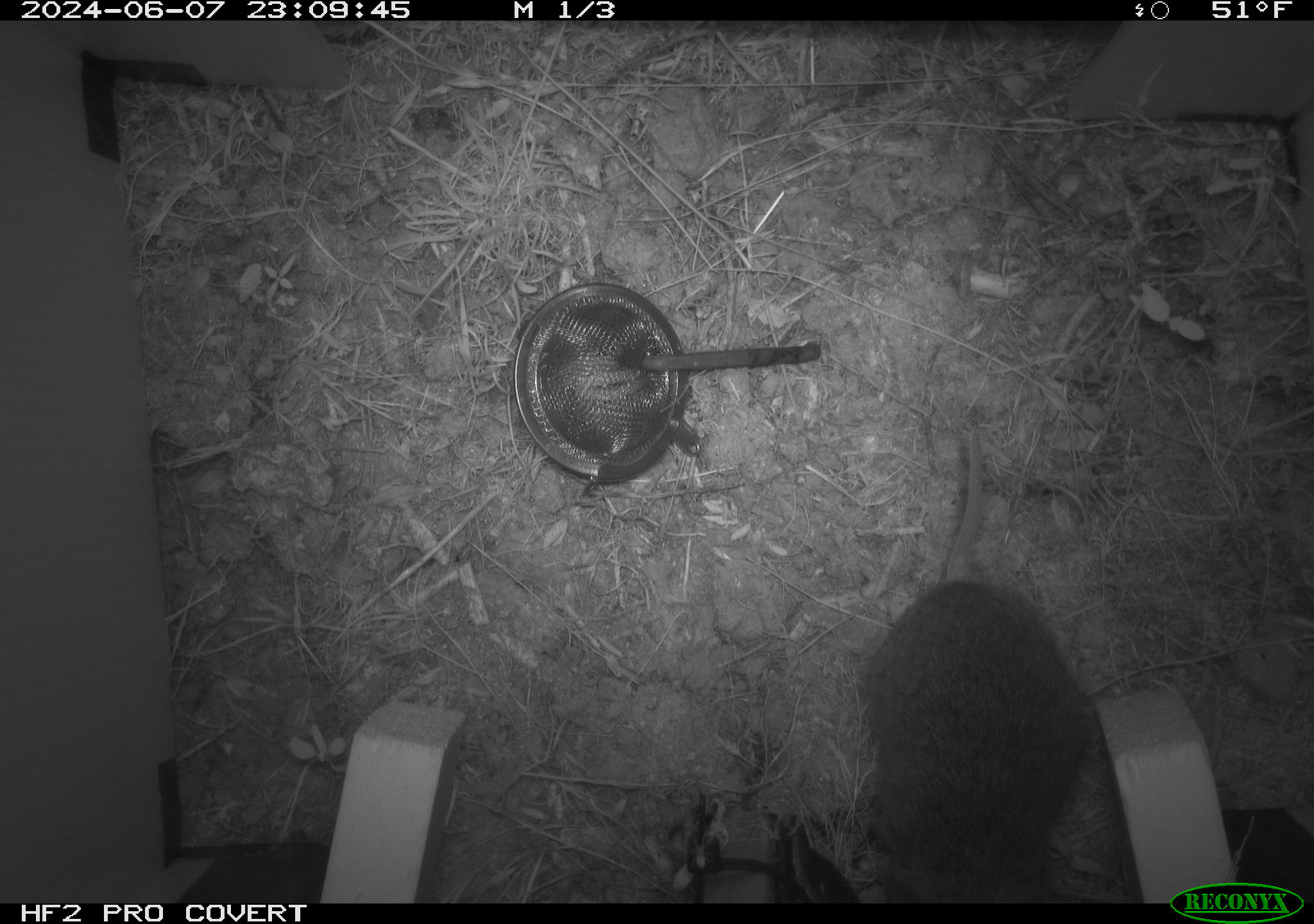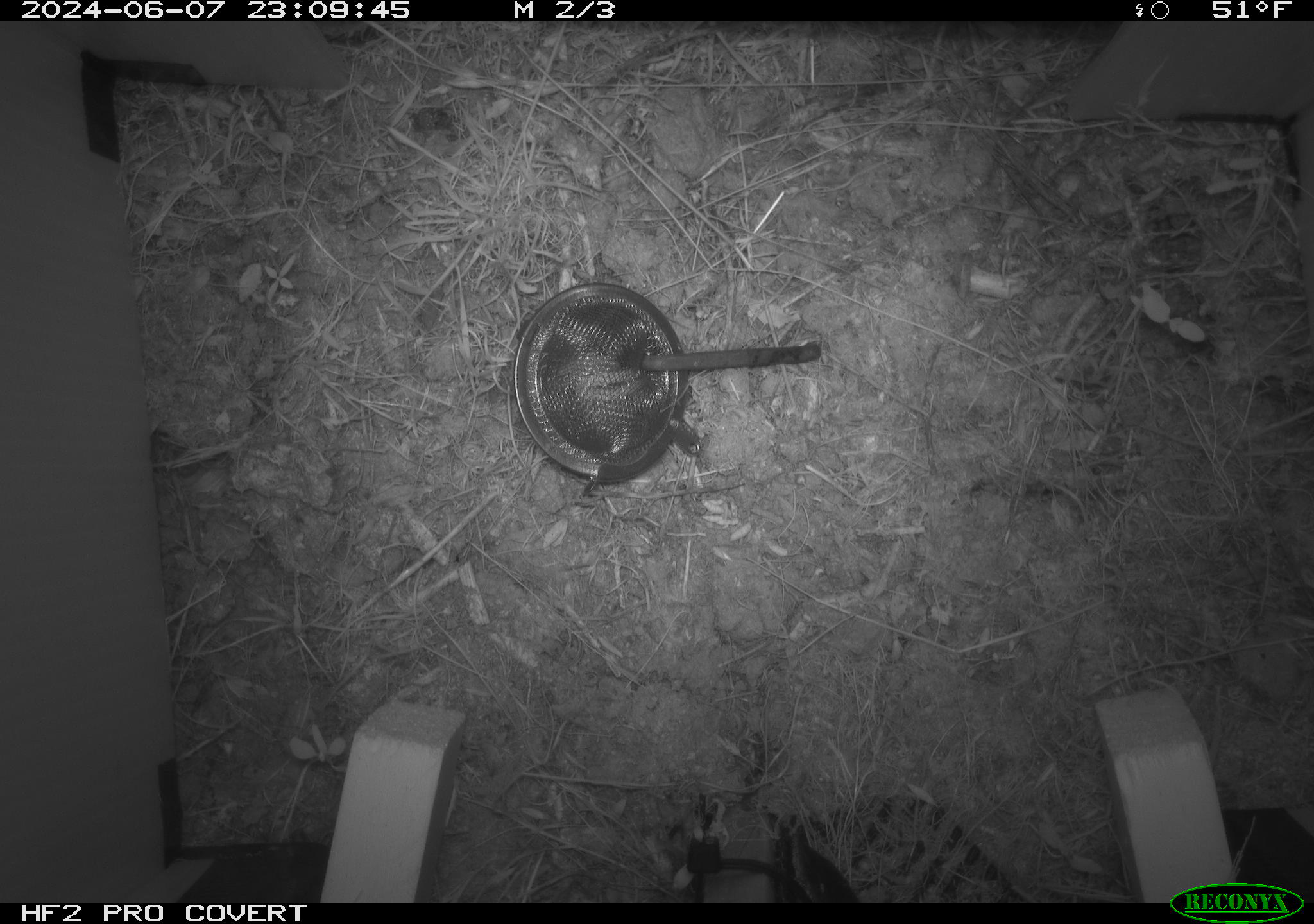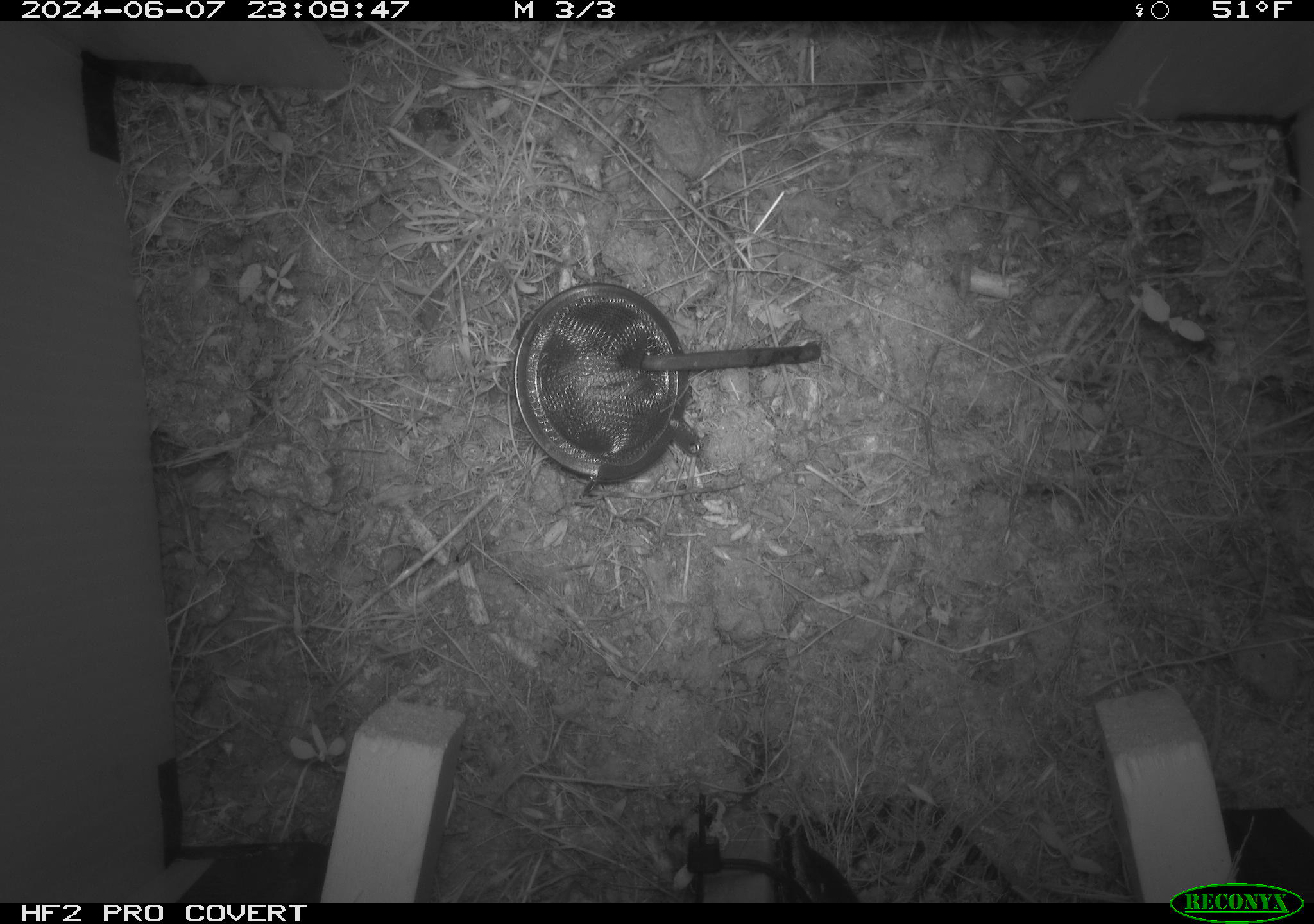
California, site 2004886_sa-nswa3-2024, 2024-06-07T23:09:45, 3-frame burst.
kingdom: Animalia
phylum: Chordata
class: Mammalia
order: Rodentia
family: Cricetidae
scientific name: Arvicolinae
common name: voles, lemmings, and muskrats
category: arvicolinae subfamily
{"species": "arvicolinae subfamily (voles, lemmings, and muskrats) (Arvicolinae)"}